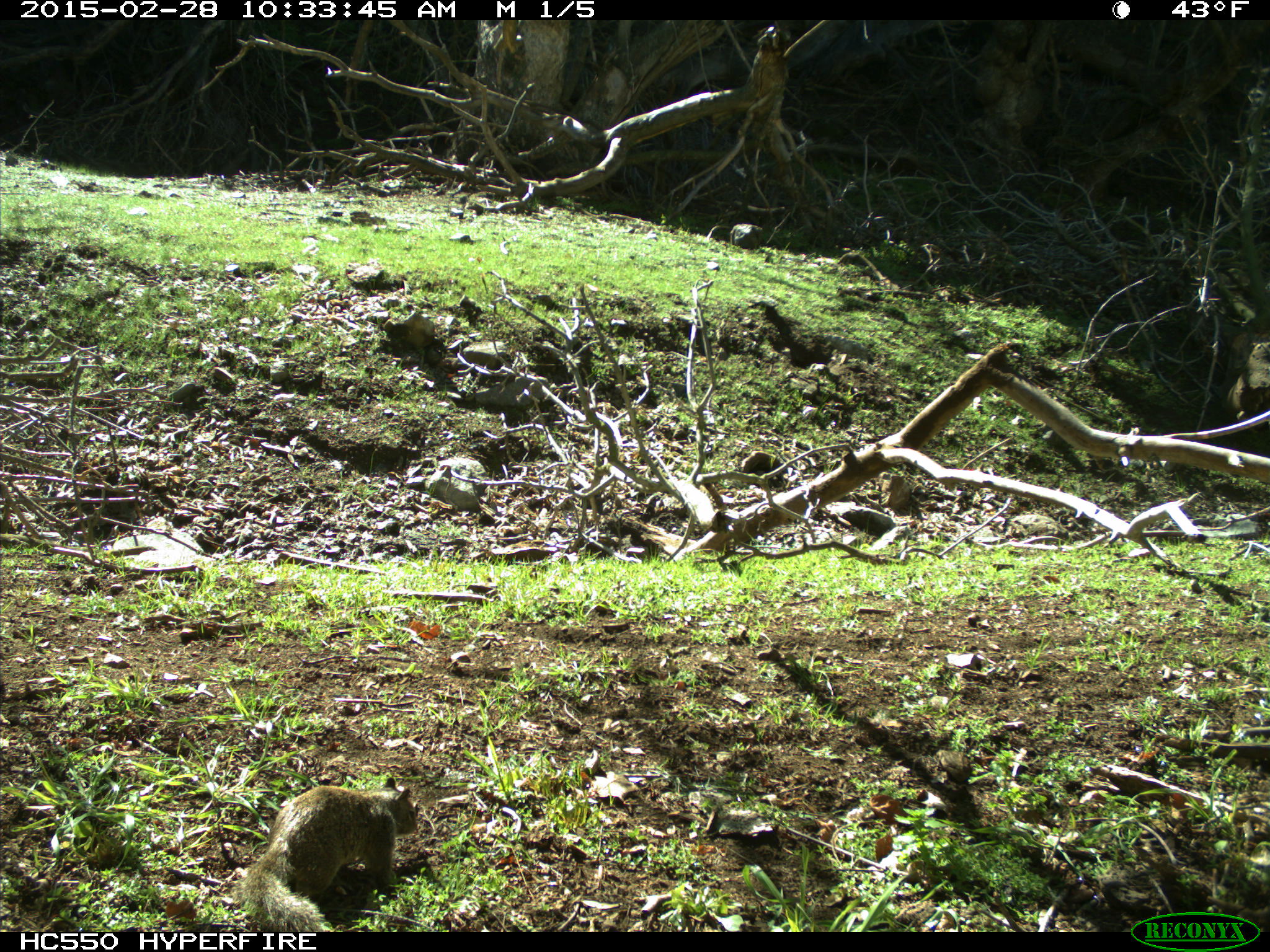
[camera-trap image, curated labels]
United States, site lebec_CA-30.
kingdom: Animalia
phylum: Chordata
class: Mammalia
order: Rodentia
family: Sciuridae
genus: Otospermophilus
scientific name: Otospermophilus beecheyi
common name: california ground squirrel